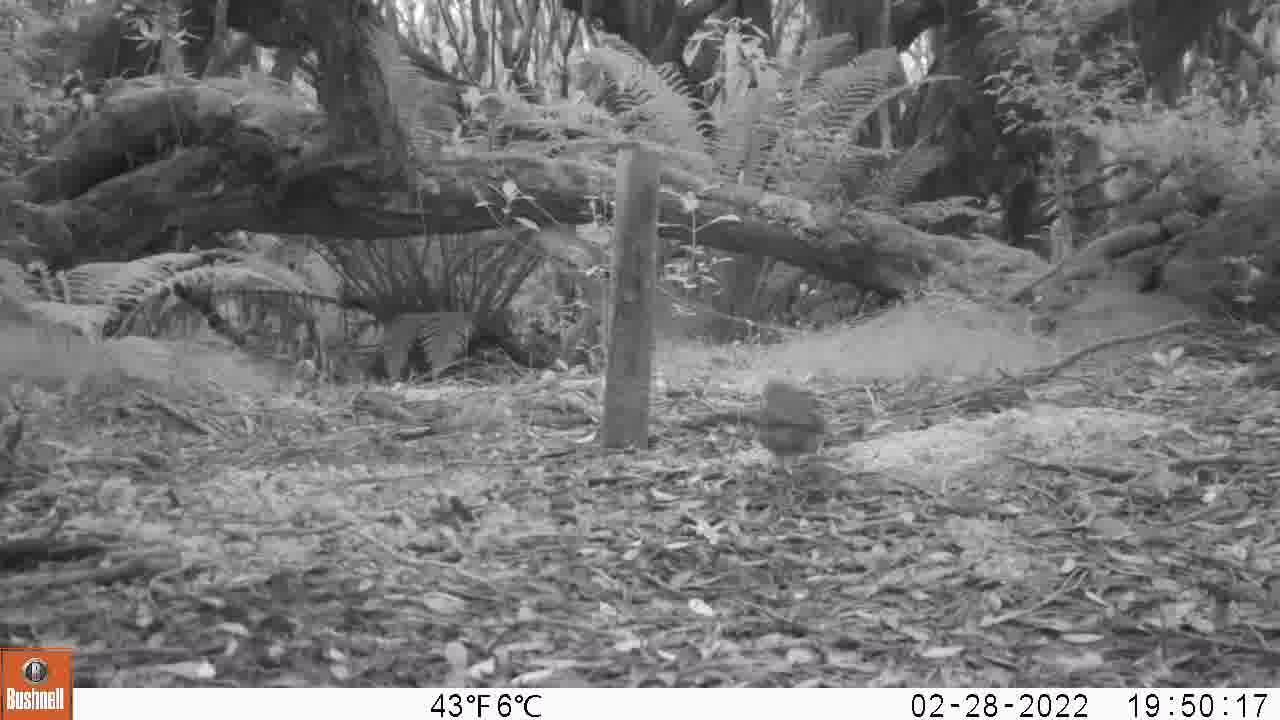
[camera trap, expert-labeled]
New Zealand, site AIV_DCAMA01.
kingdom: Animalia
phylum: Chordata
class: Aves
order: Passeriformes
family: Turdidae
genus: Turdus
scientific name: Turdus philomelos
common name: song thrush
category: thrush